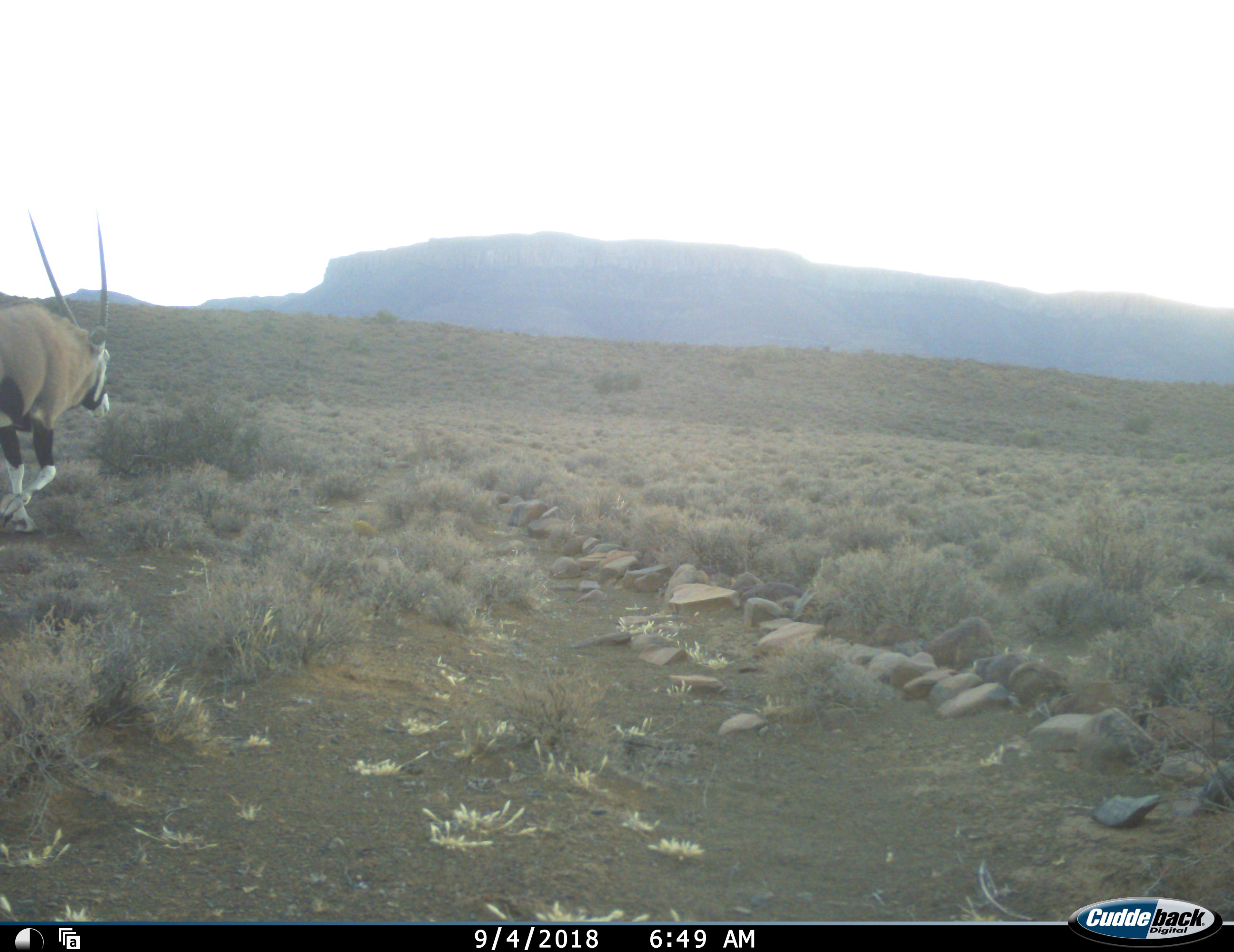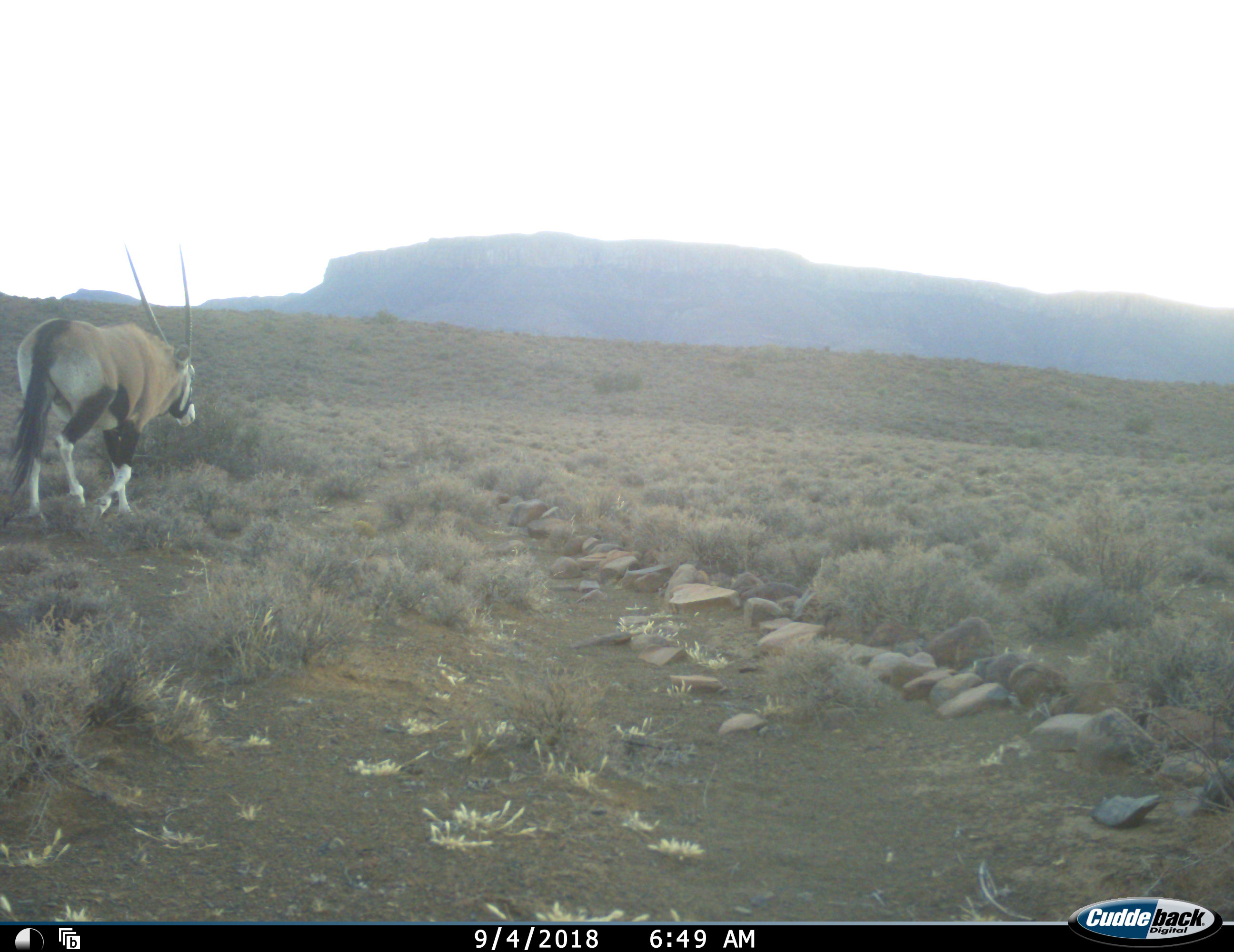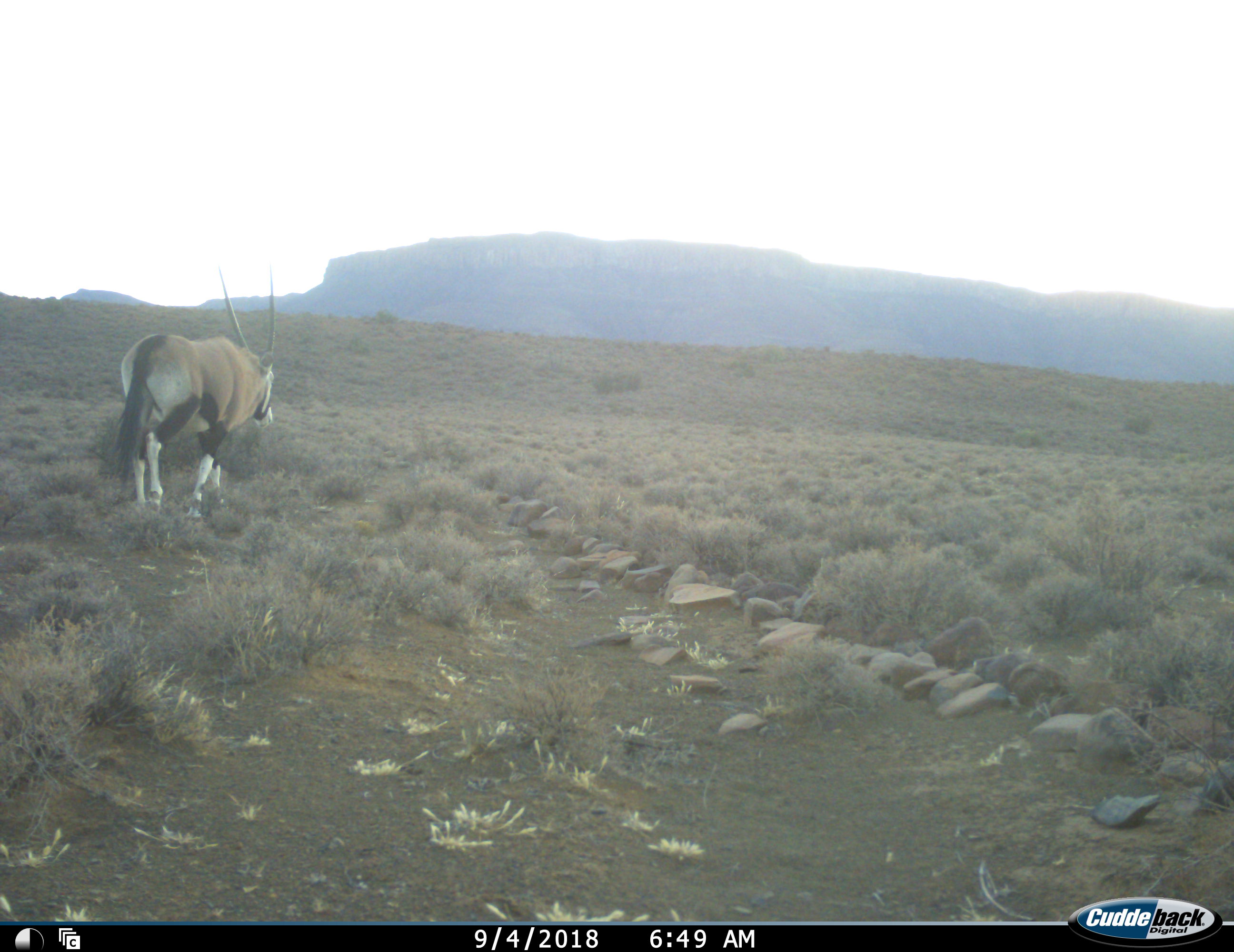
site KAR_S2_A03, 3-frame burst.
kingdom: Animalia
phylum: Chordata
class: Mammalia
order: Artiodactyla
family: Bovidae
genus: Oryx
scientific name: Oryx gazella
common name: gemsbok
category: oryx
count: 1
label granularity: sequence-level